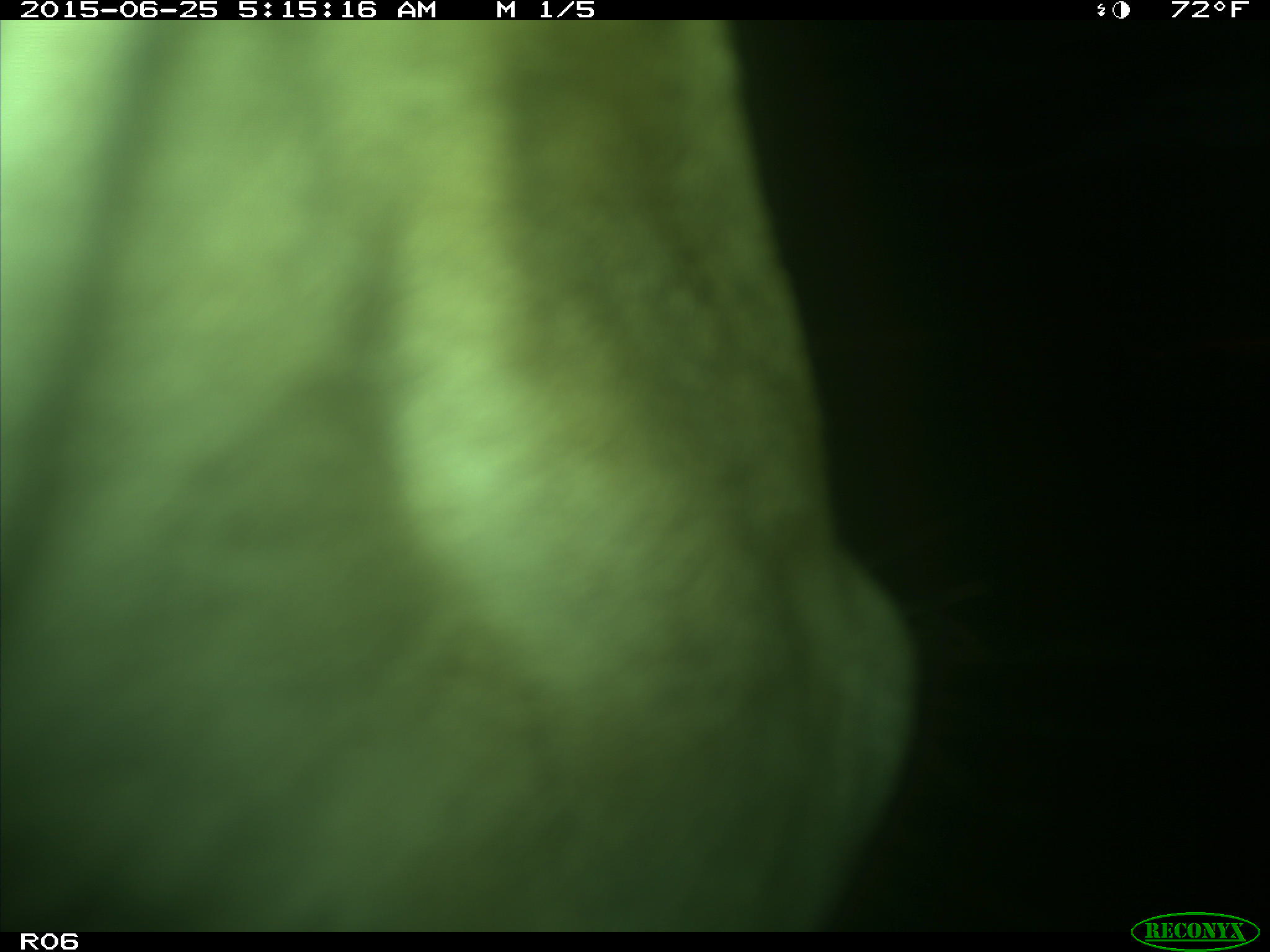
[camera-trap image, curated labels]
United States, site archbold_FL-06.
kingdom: Animalia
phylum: Chordata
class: Mammalia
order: Artiodactyla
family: Bovidae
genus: Bos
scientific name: Bos taurus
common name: domestic cow